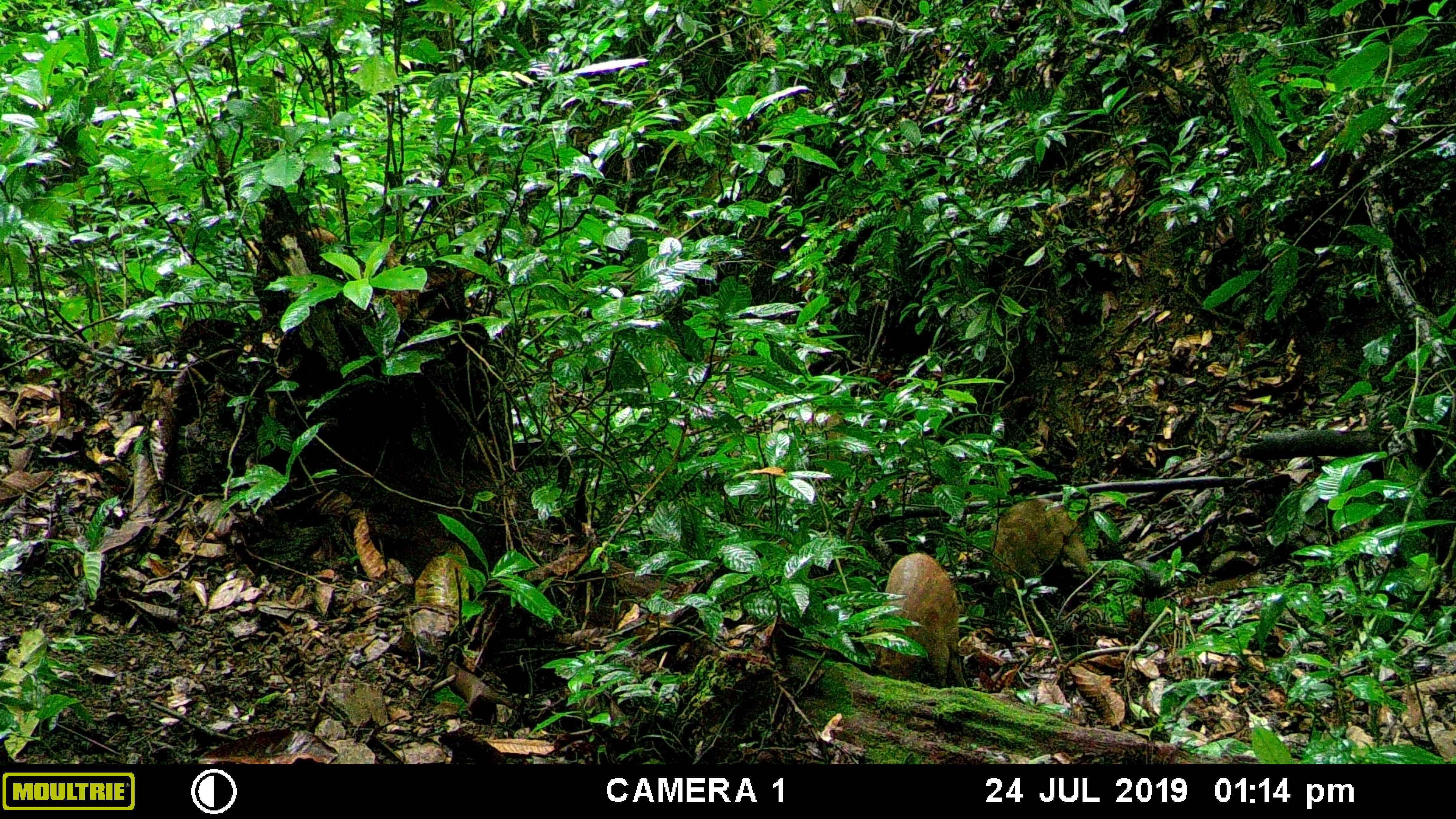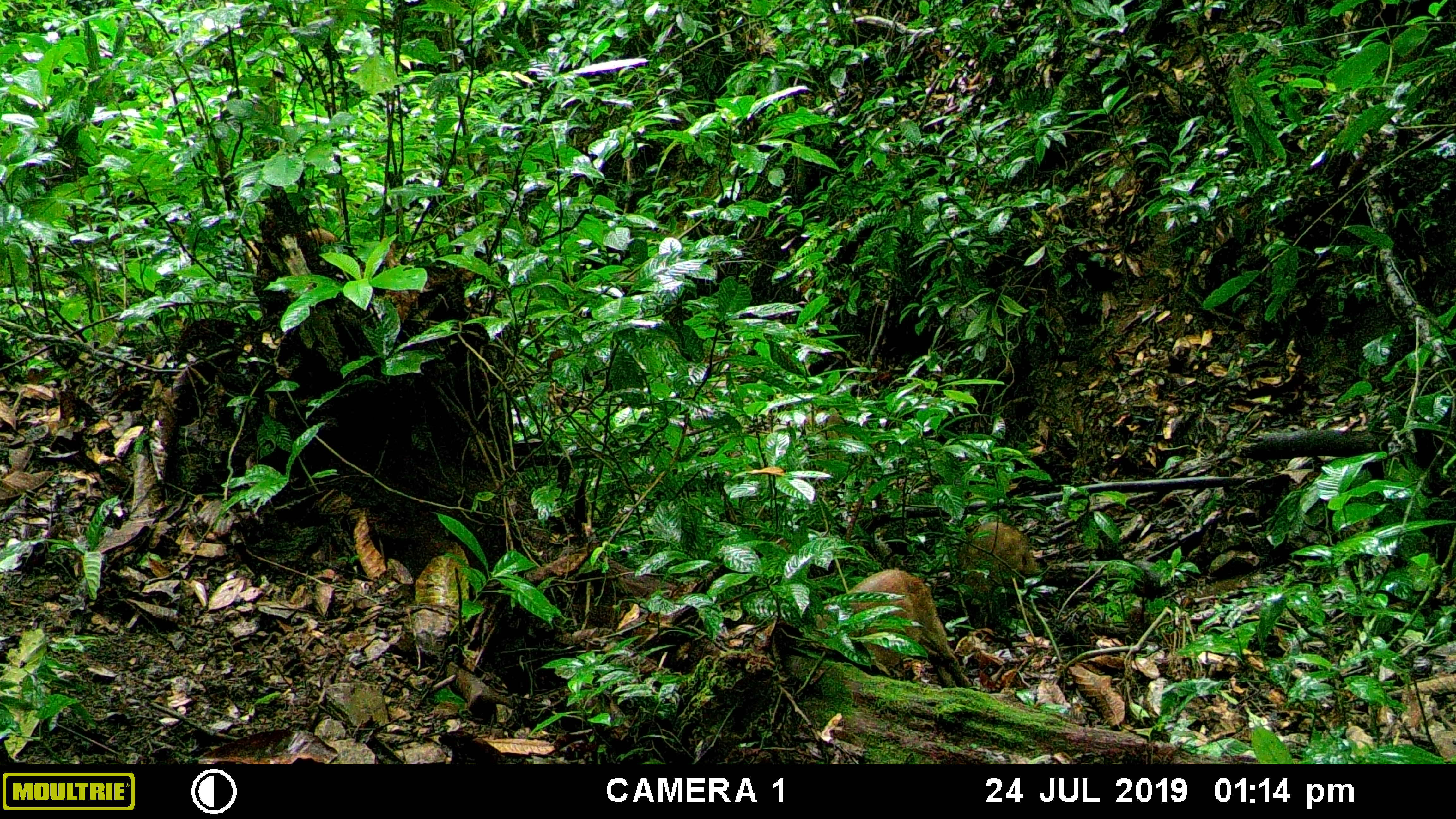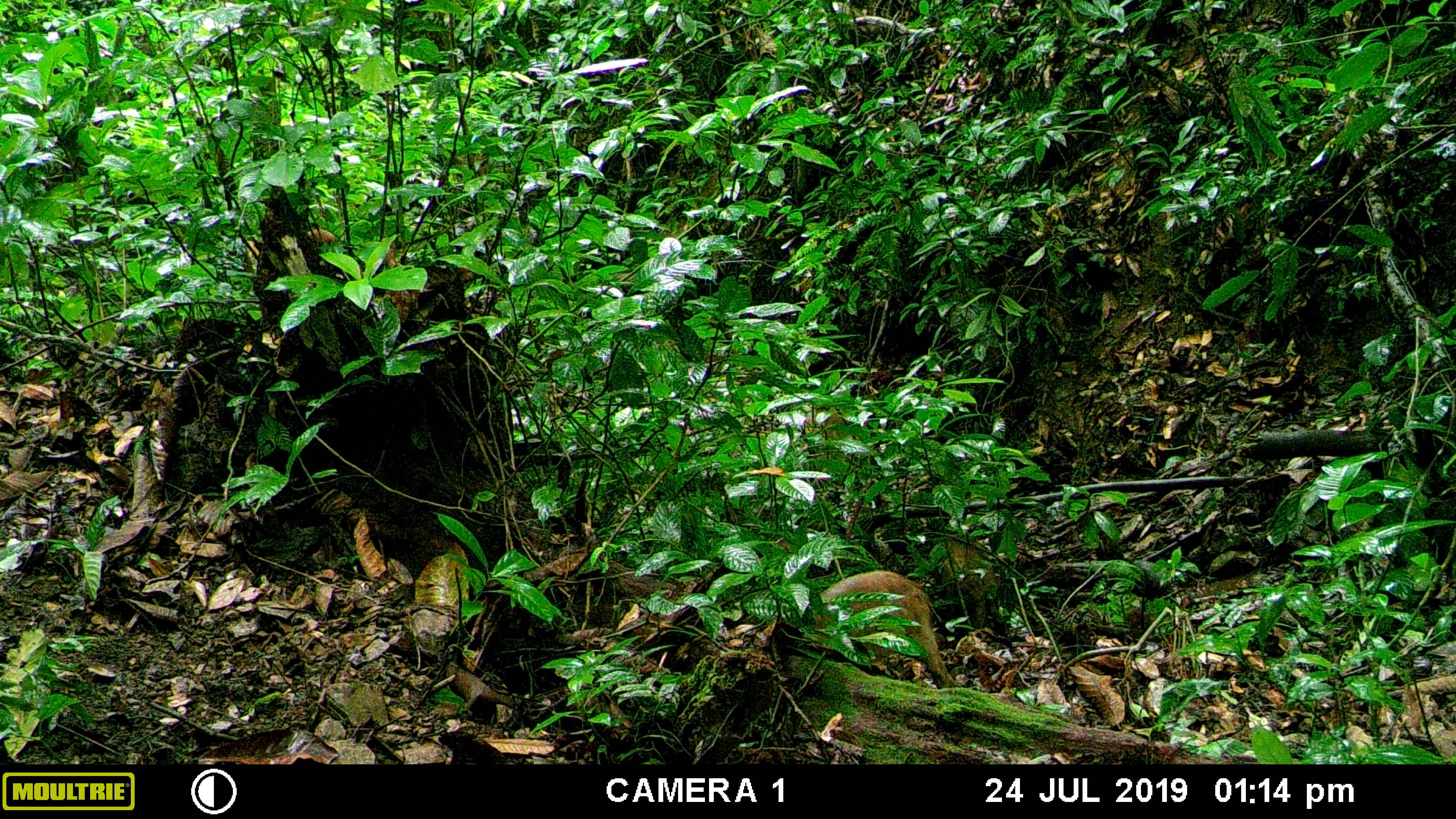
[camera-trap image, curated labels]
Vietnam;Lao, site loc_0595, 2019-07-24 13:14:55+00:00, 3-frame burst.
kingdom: Animalia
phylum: Chordata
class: Mammalia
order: Artiodactyla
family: Suidae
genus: Sus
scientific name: Sus scrofa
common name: eurasian wild pig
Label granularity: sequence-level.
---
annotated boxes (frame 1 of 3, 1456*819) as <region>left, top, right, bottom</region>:
eurasian wild pig: <region>871, 552, 967, 689</region>; <region>988, 498, 1088, 586</region>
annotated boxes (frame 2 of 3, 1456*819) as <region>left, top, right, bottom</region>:
eurasian wild pig: <region>814, 568, 971, 688</region>; <region>964, 521, 1039, 592</region>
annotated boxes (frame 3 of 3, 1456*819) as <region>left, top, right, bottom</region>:
eurasian wild pig: <region>814, 570, 956, 688</region>; <region>939, 538, 997, 612</region>